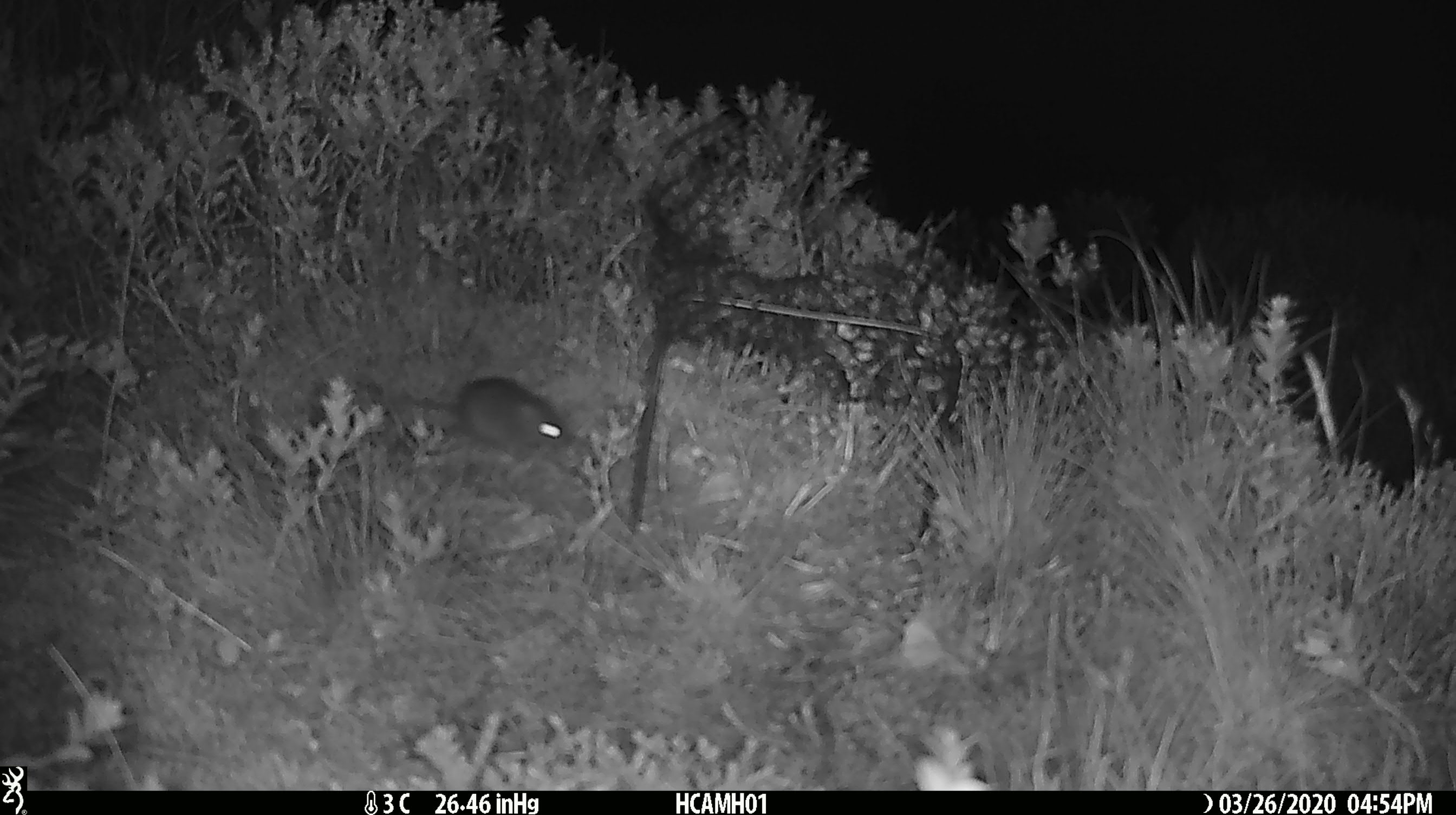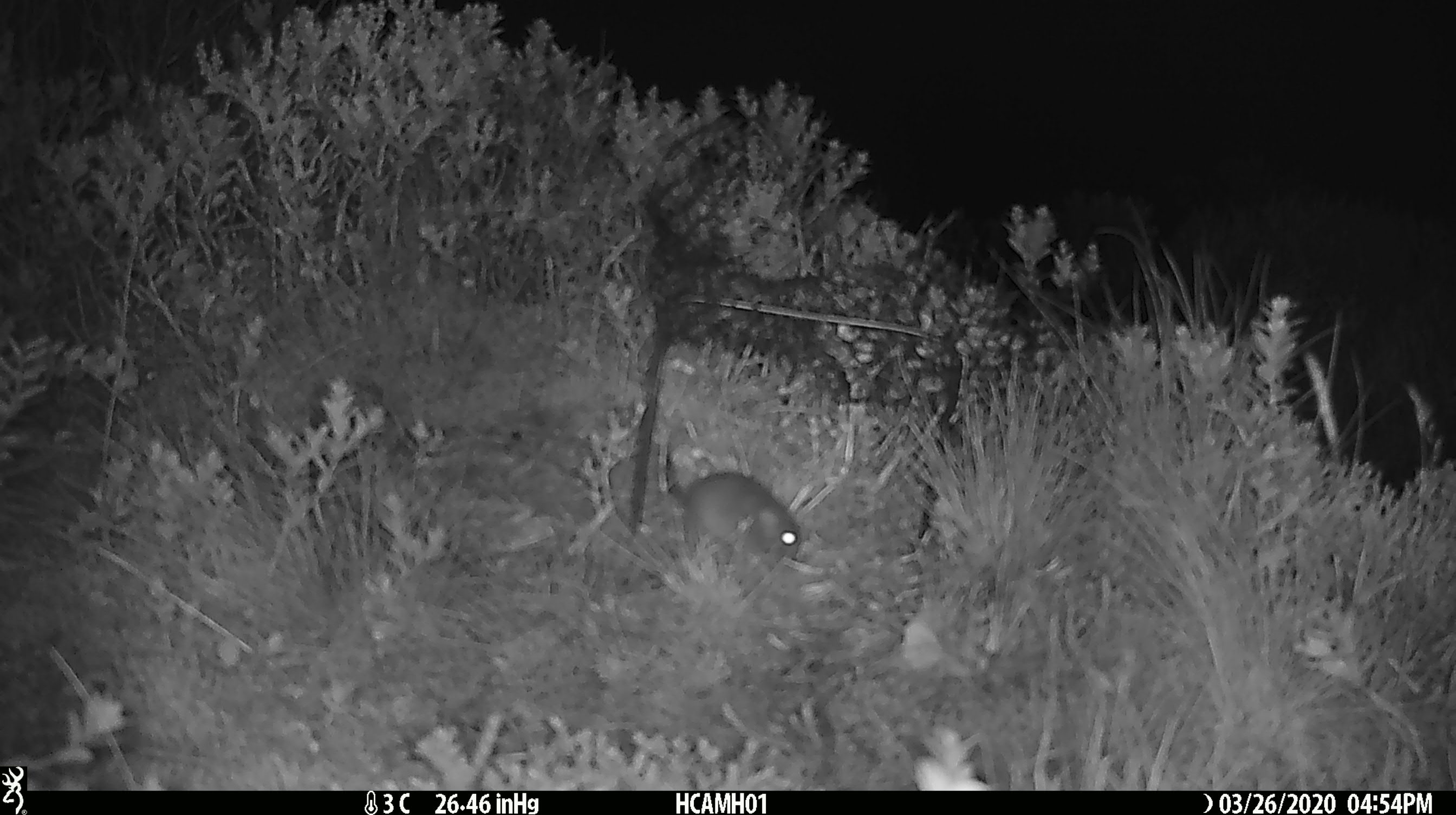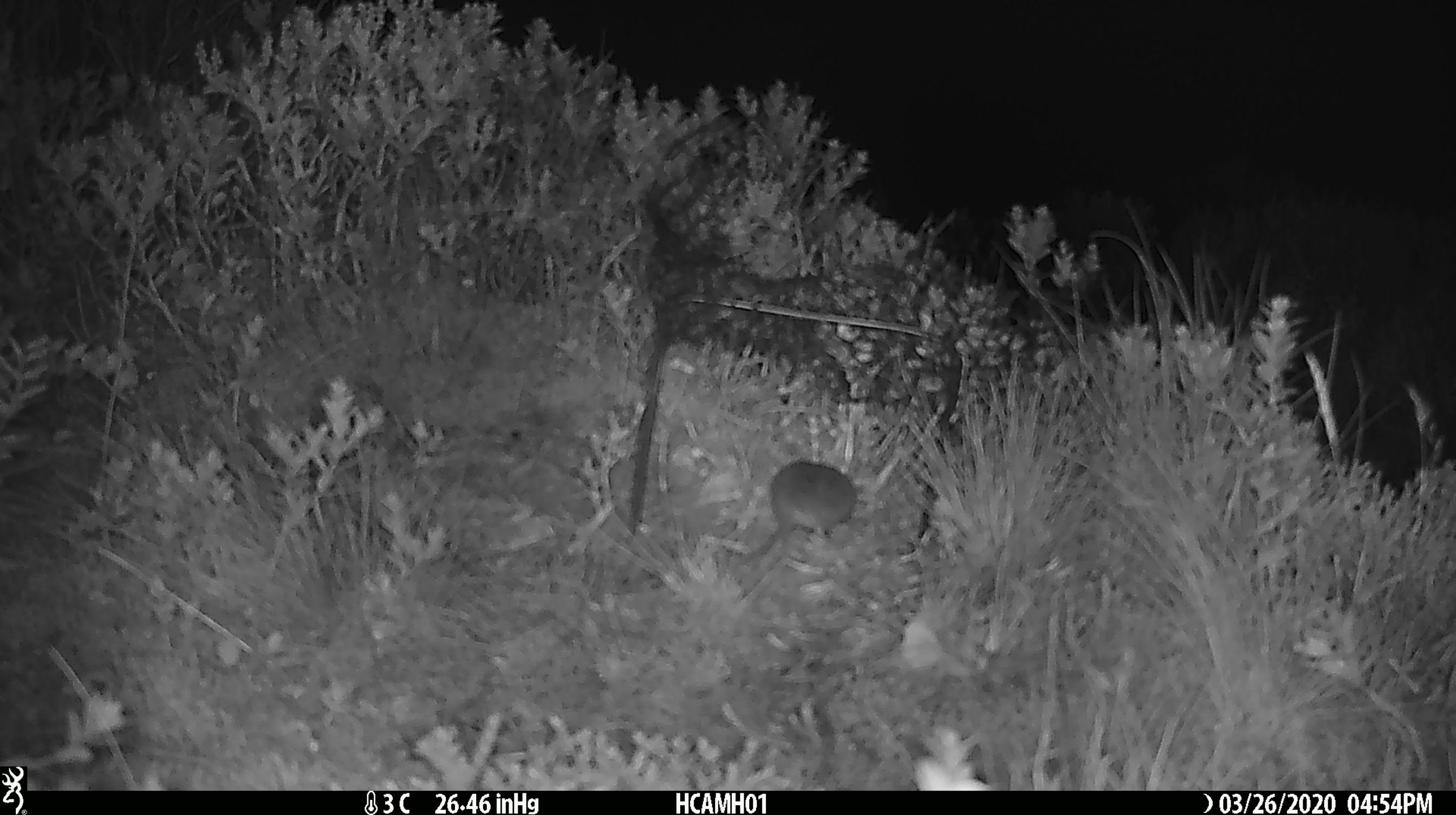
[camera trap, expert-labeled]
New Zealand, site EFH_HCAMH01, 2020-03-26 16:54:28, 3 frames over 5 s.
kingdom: Animalia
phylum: Chordata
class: Mammalia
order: Rodentia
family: Muridae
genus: Mus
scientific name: Mus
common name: mouse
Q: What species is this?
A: Mouse (Mus).